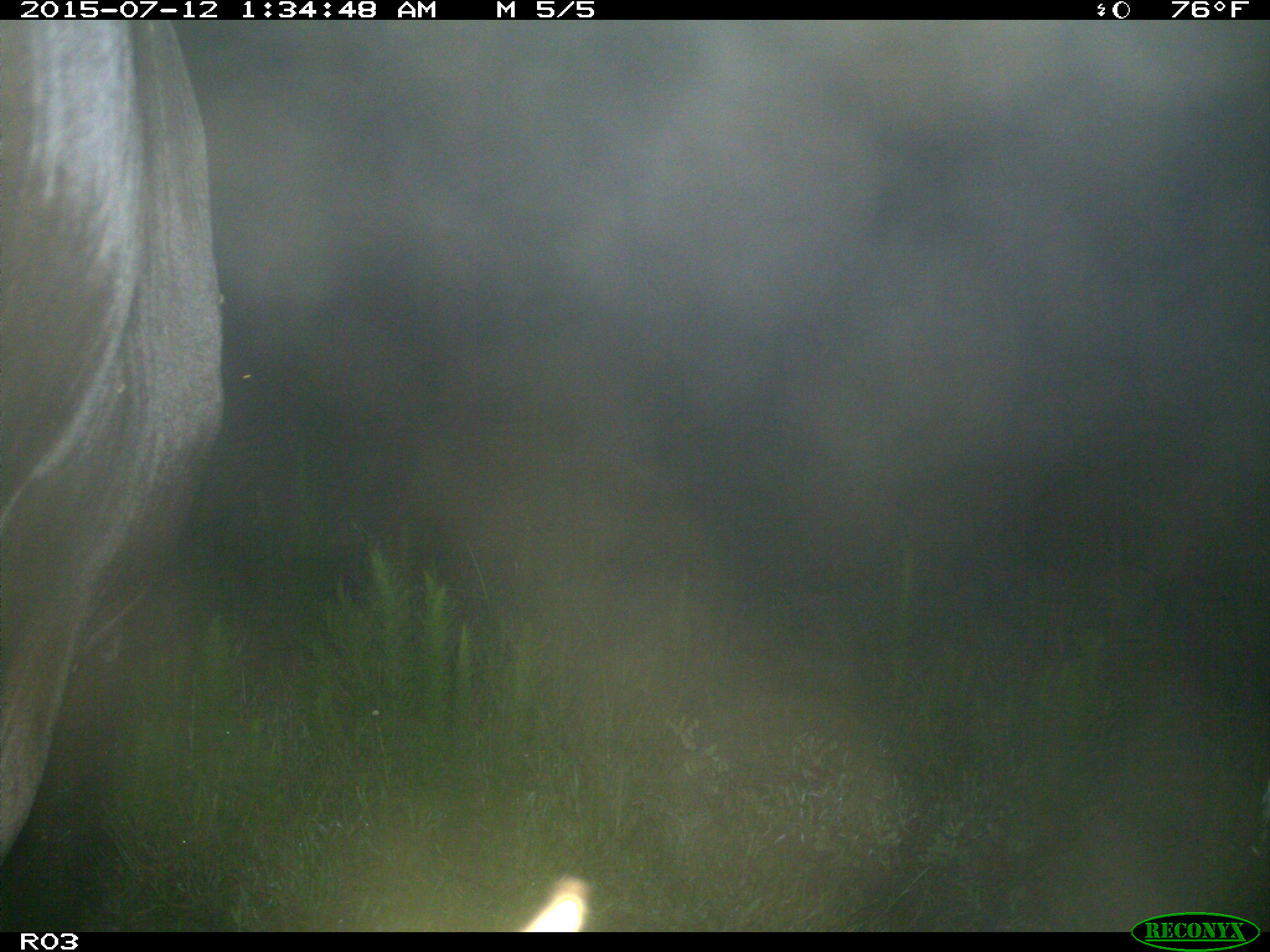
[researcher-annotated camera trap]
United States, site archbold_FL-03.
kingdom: Animalia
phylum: Chordata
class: Mammalia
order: Artiodactyla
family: Bovidae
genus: Bos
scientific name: Bos taurus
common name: domestic cow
Bos taurus (domestic cow).